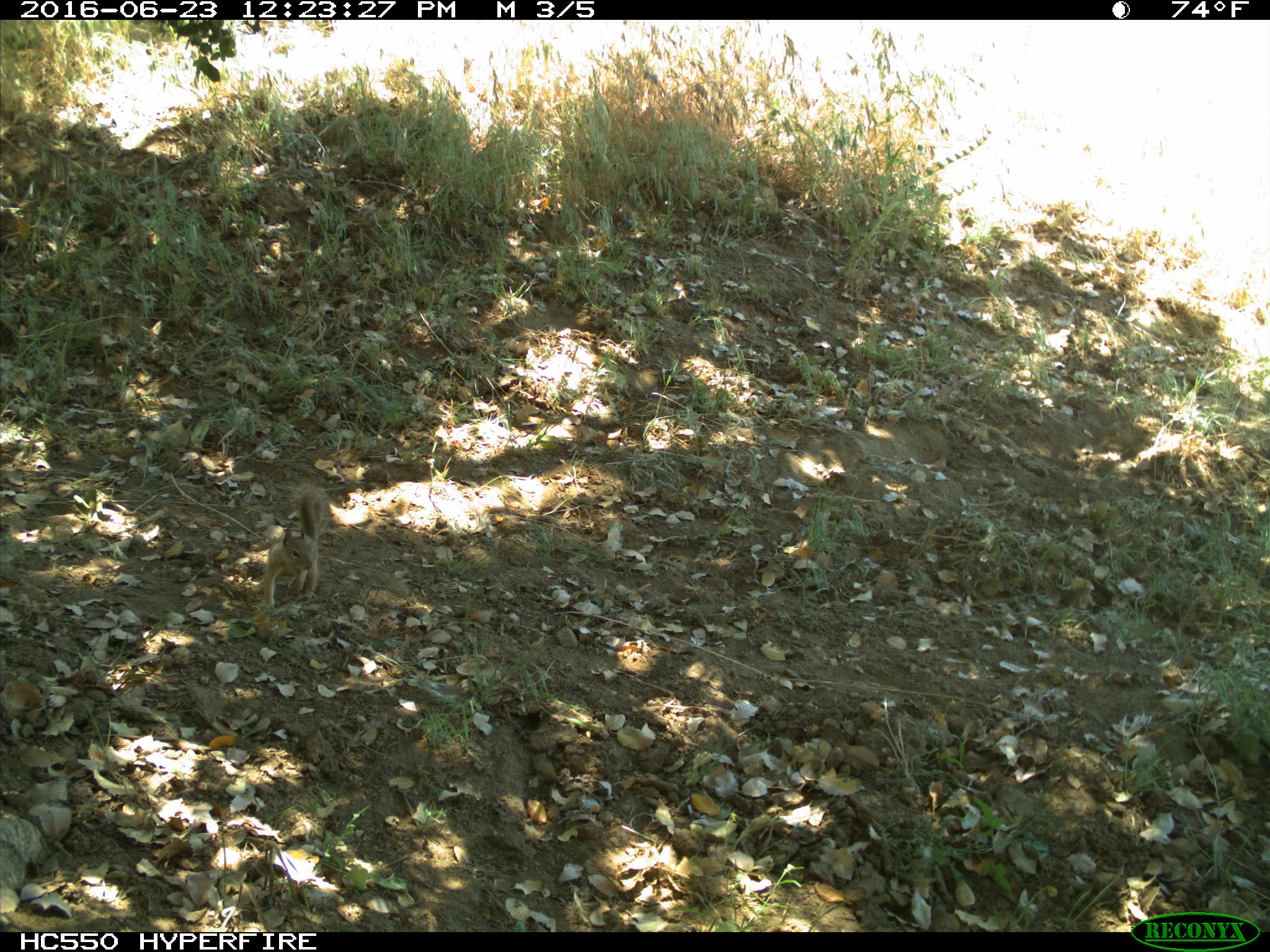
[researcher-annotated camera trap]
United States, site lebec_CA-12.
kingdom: Animalia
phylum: Chordata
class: Mammalia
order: Rodentia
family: Sciuridae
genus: Otospermophilus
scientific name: Otospermophilus beecheyi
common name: california ground squirrel